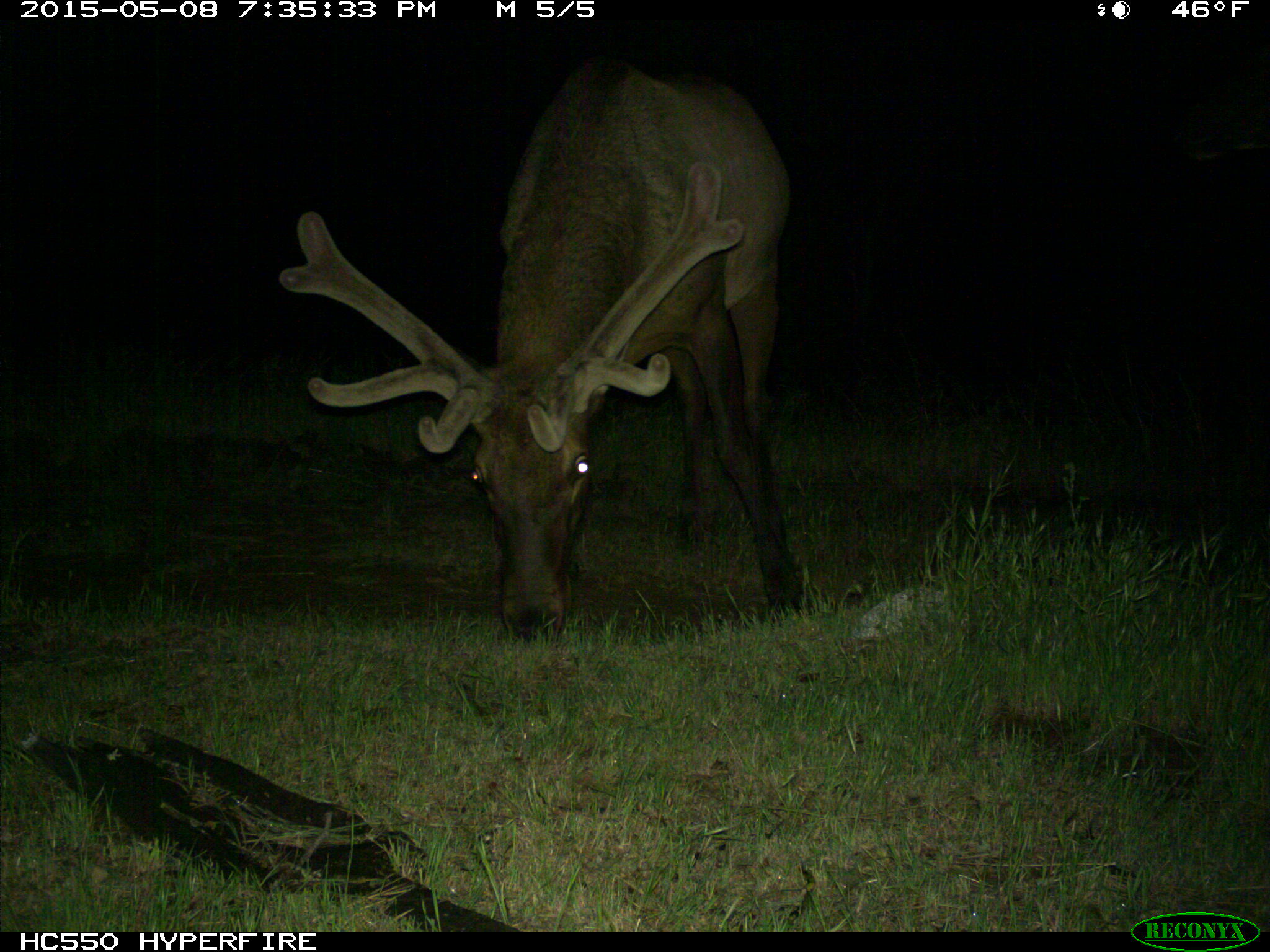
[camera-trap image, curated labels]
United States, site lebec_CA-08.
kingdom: Animalia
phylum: Chordata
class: Mammalia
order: Artiodactyla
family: Cervidae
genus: Cervus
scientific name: Cervus canadensis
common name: elk